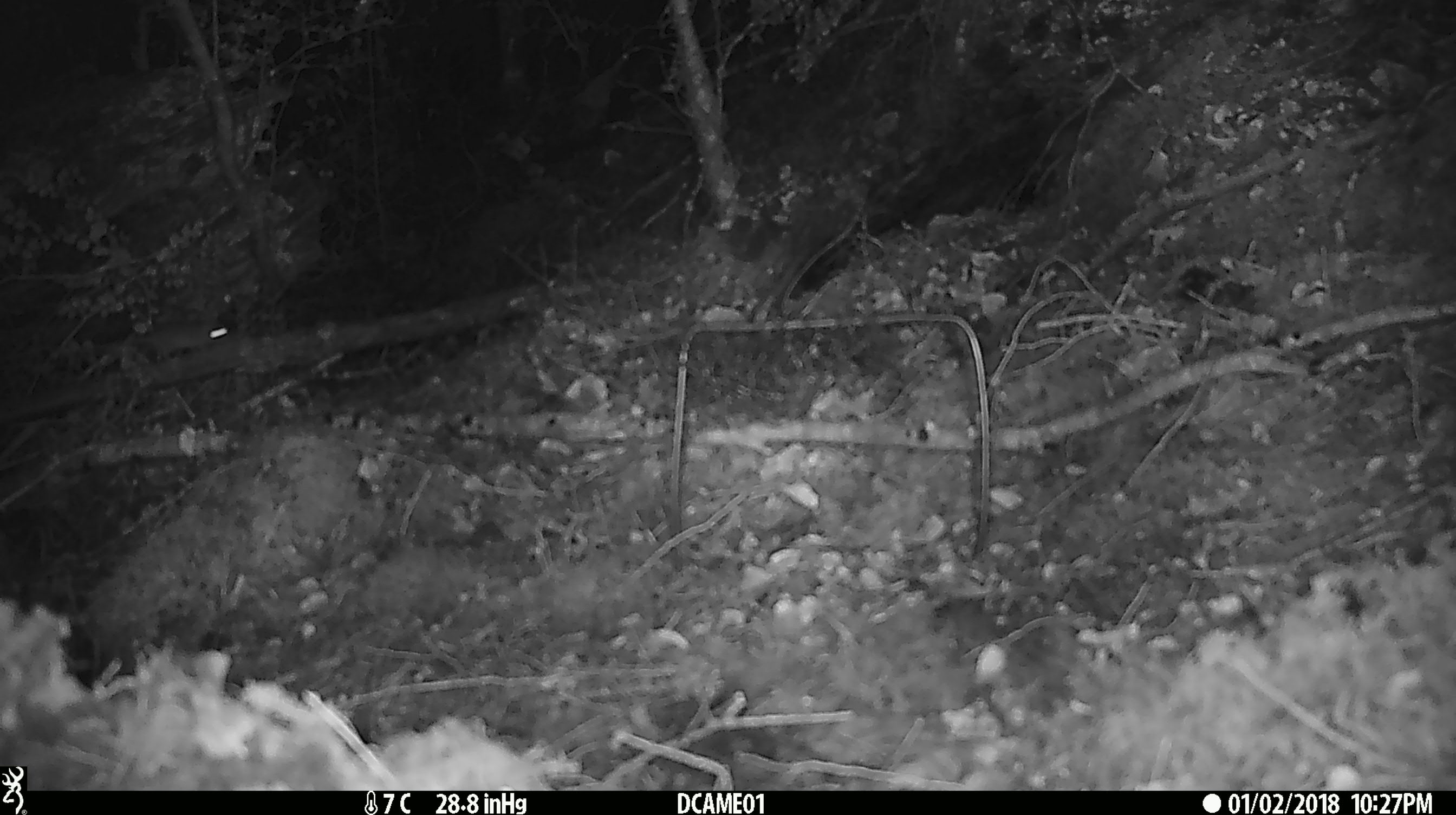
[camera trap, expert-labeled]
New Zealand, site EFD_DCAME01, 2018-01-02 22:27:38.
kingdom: Animalia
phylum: Chordata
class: Mammalia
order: Rodentia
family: Muridae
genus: Mus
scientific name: Mus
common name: mouse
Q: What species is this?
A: Mouse (Mus).